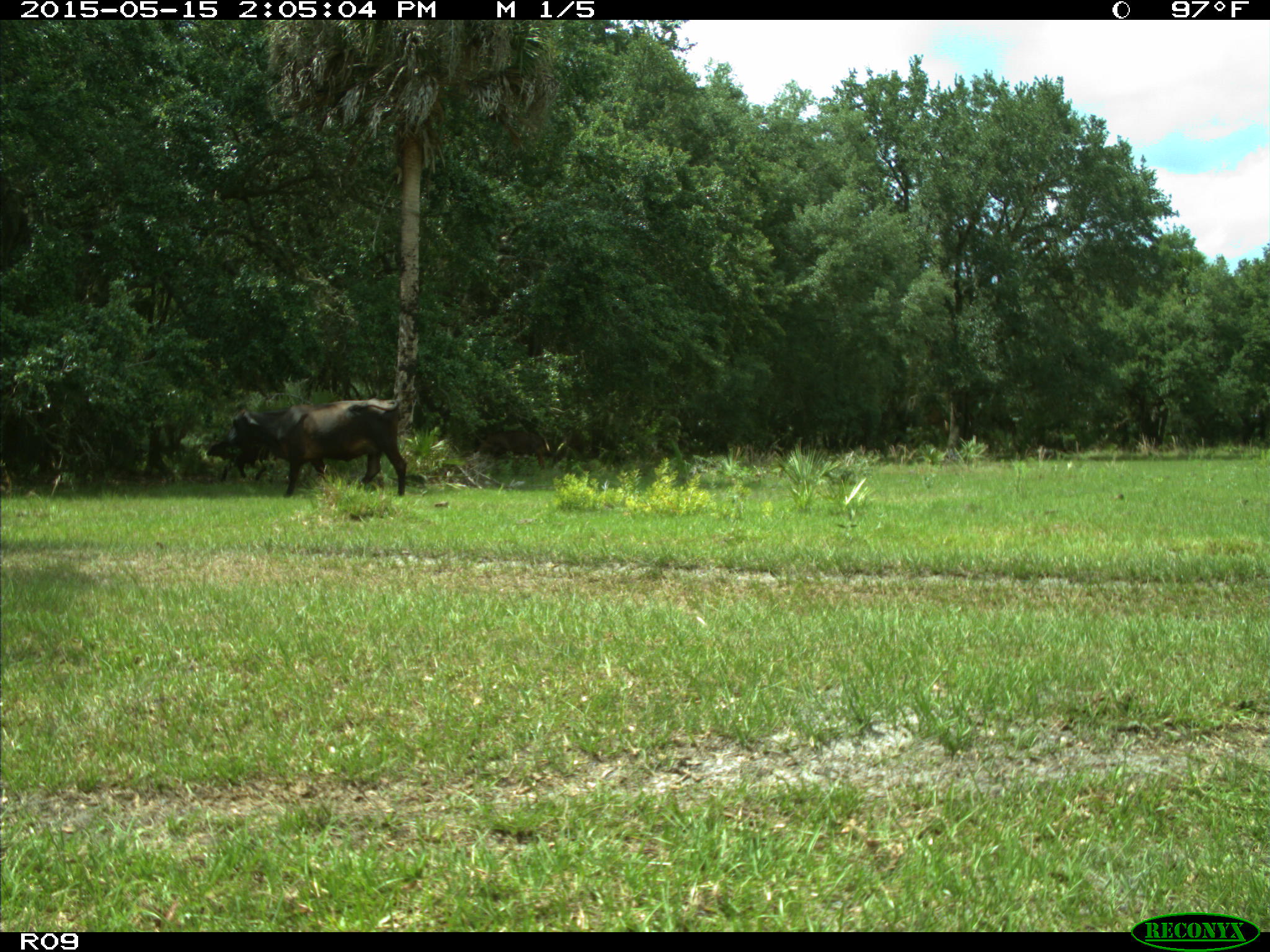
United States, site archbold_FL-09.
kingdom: Animalia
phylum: Chordata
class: Mammalia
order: Artiodactyla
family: Bovidae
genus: Bos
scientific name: Bos taurus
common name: domestic cow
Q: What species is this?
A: Bos taurus (domestic cow).